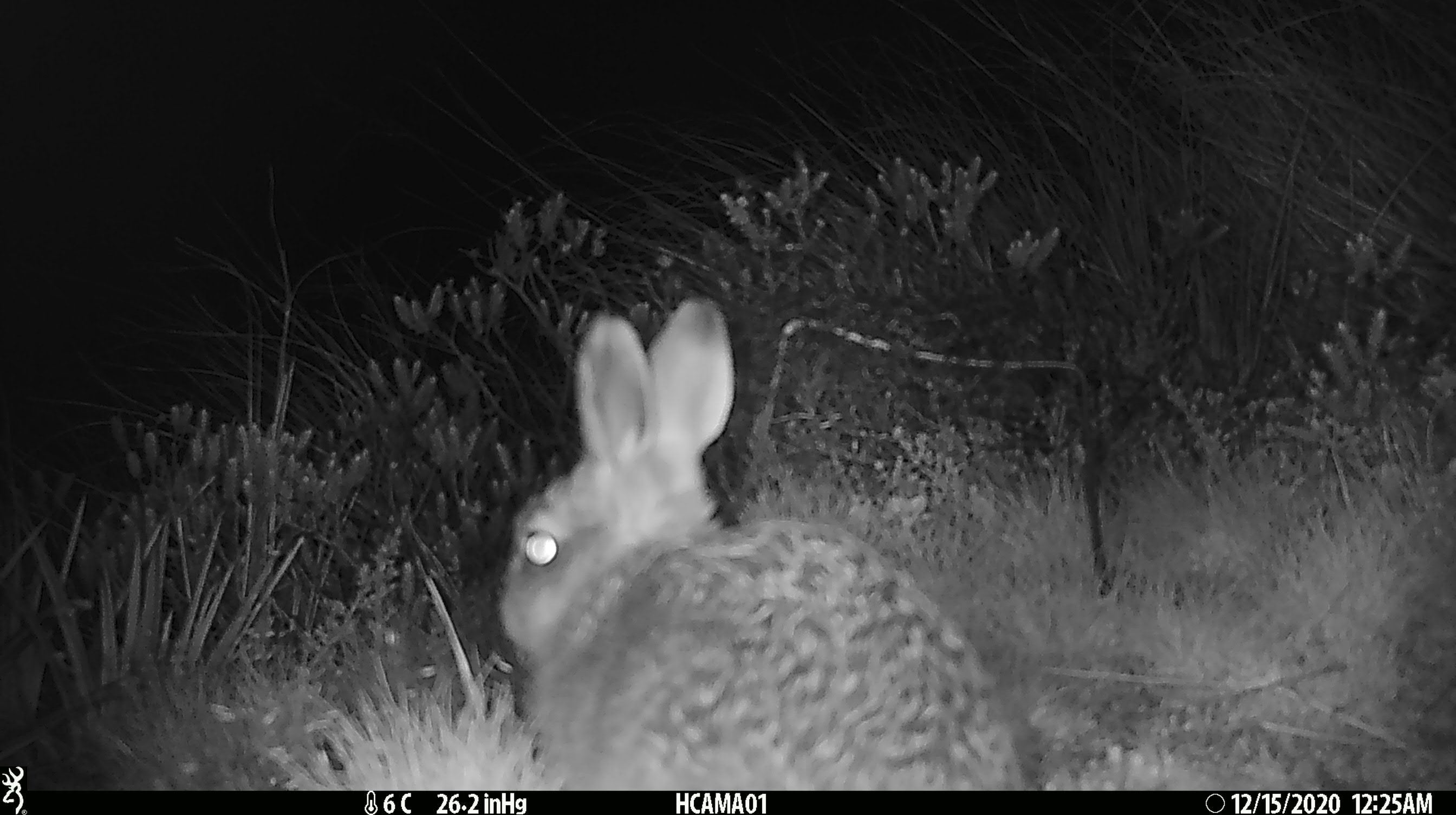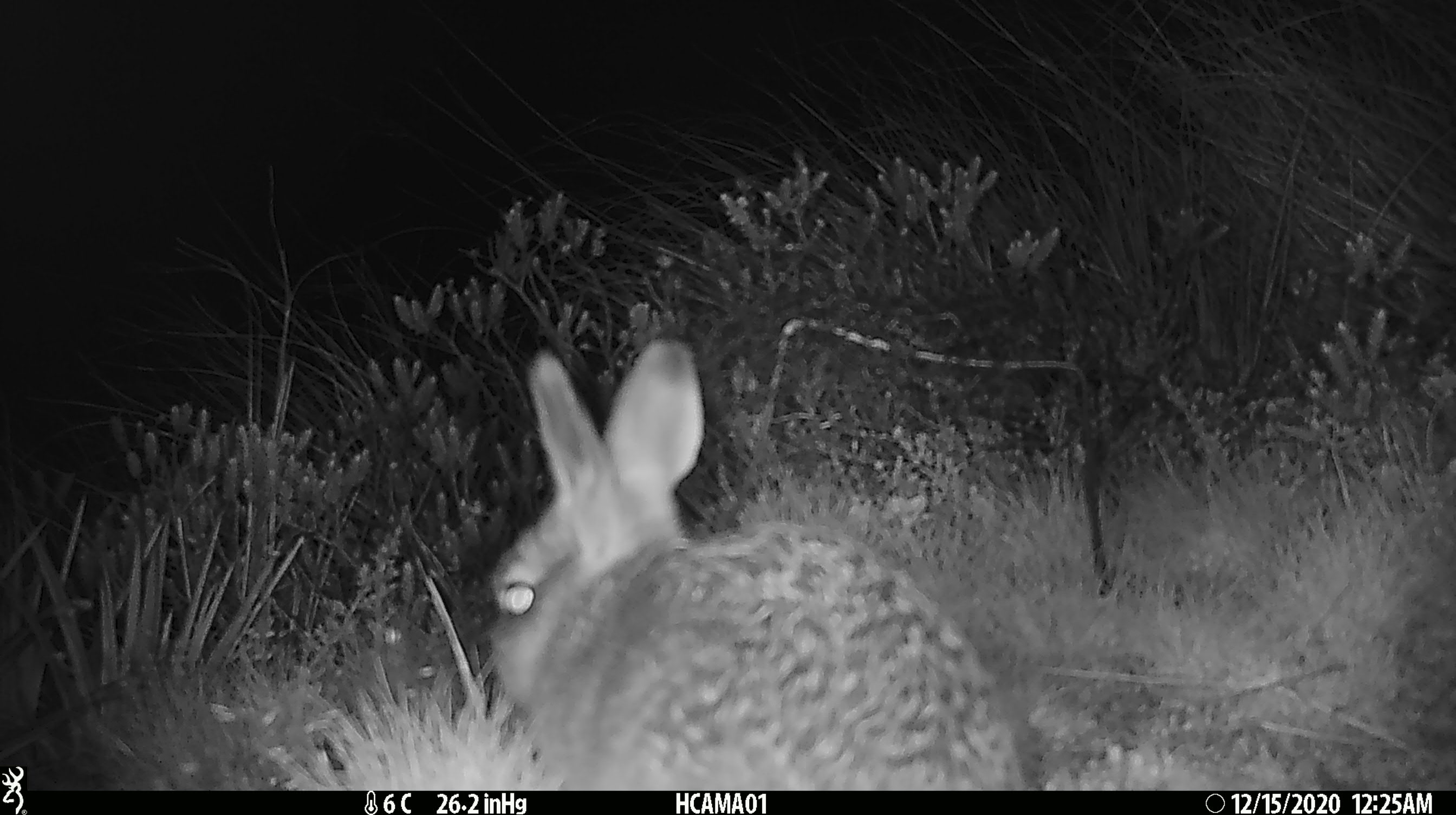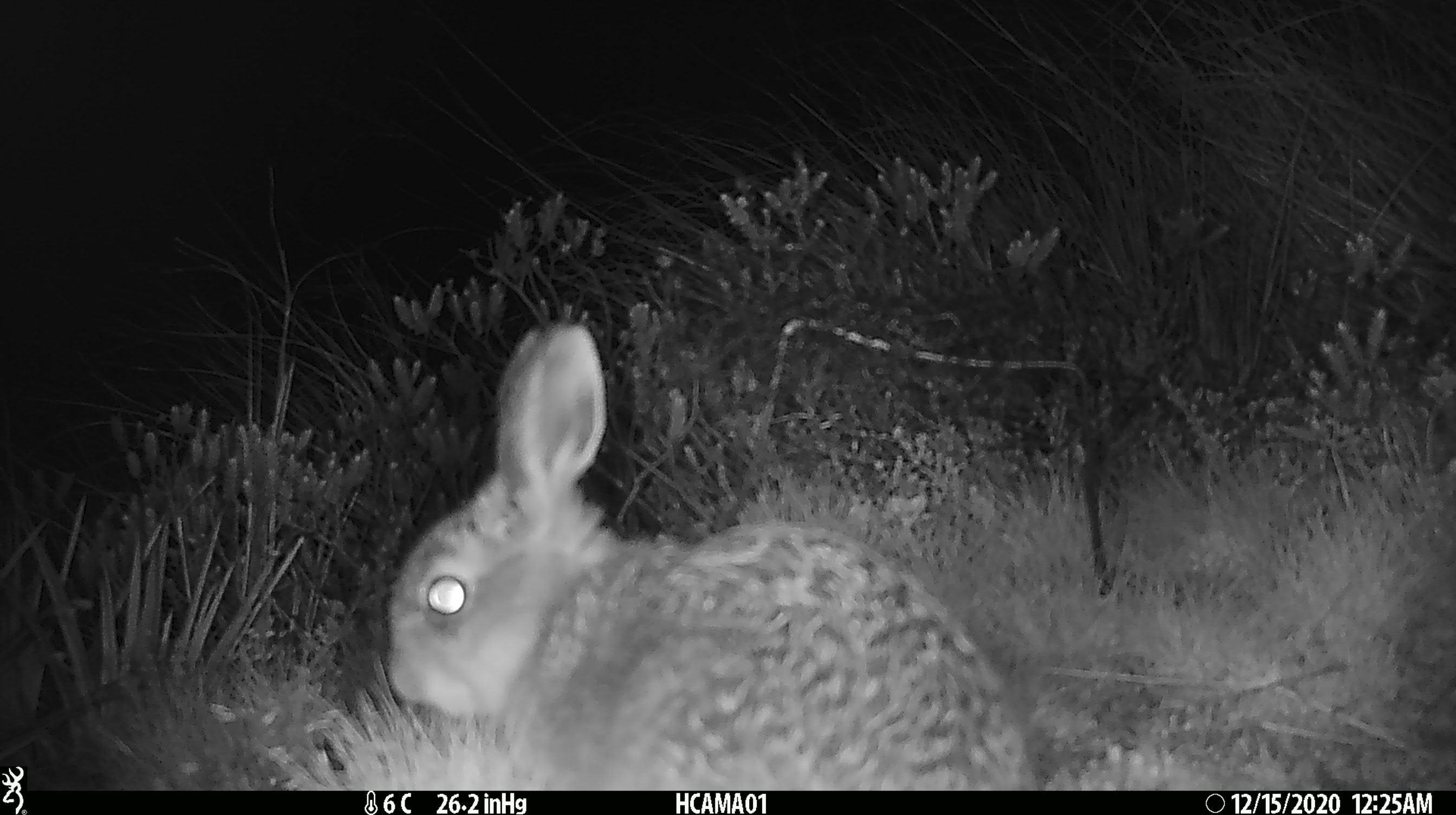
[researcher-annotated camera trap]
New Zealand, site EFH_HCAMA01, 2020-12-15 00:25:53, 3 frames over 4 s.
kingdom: Animalia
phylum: Chordata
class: Mammalia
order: Lagomorpha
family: Leporidae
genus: Oryctolagus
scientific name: Oryctolagus cuniculus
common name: european rabbit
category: rabbit